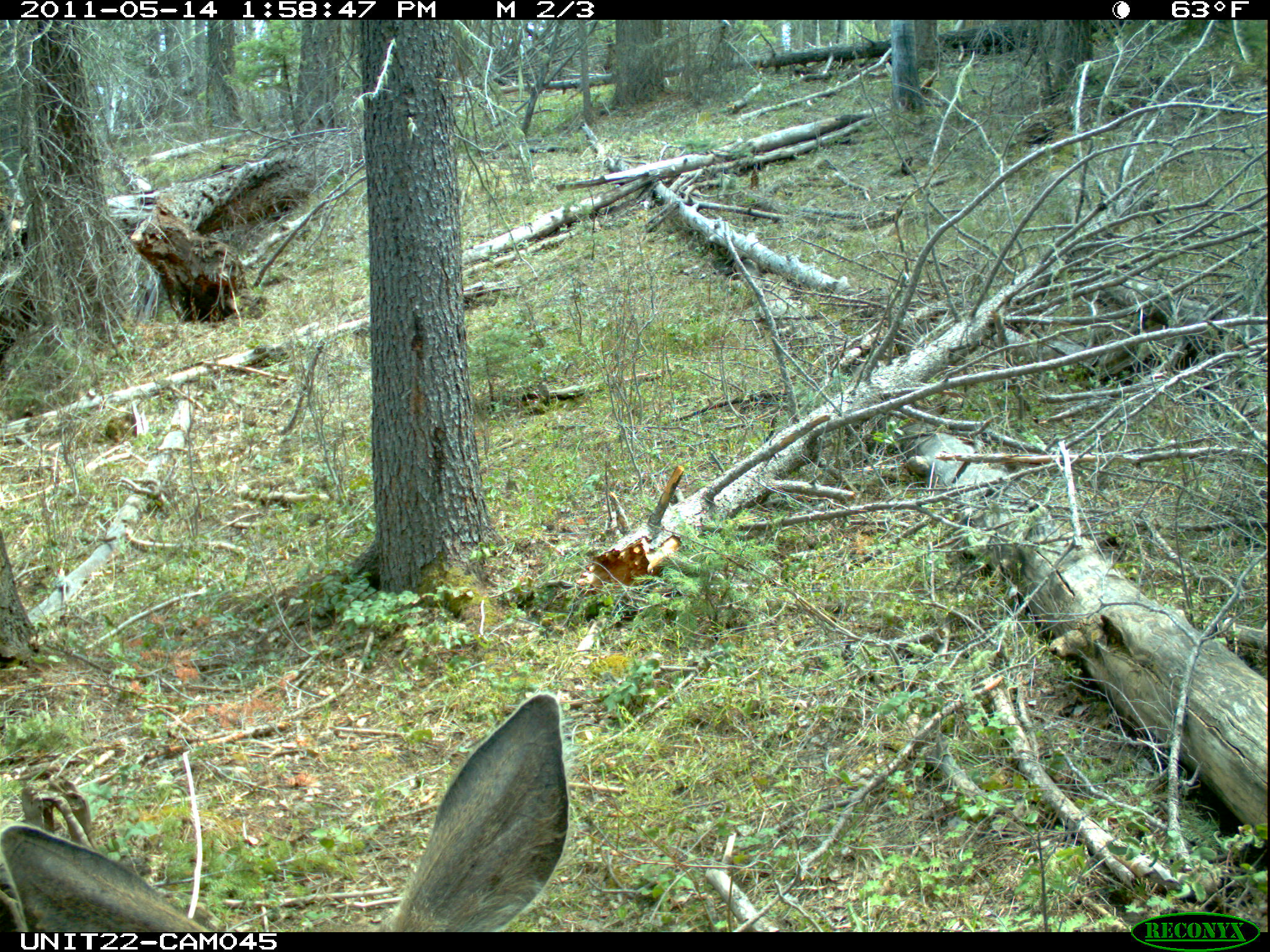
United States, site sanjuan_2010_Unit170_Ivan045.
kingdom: Animalia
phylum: Chordata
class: Mammalia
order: Artiodactyla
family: Cervidae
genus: Odocoileus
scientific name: Odocoileus hemionus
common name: mule deer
Odocoileus hemionus (mule deer).